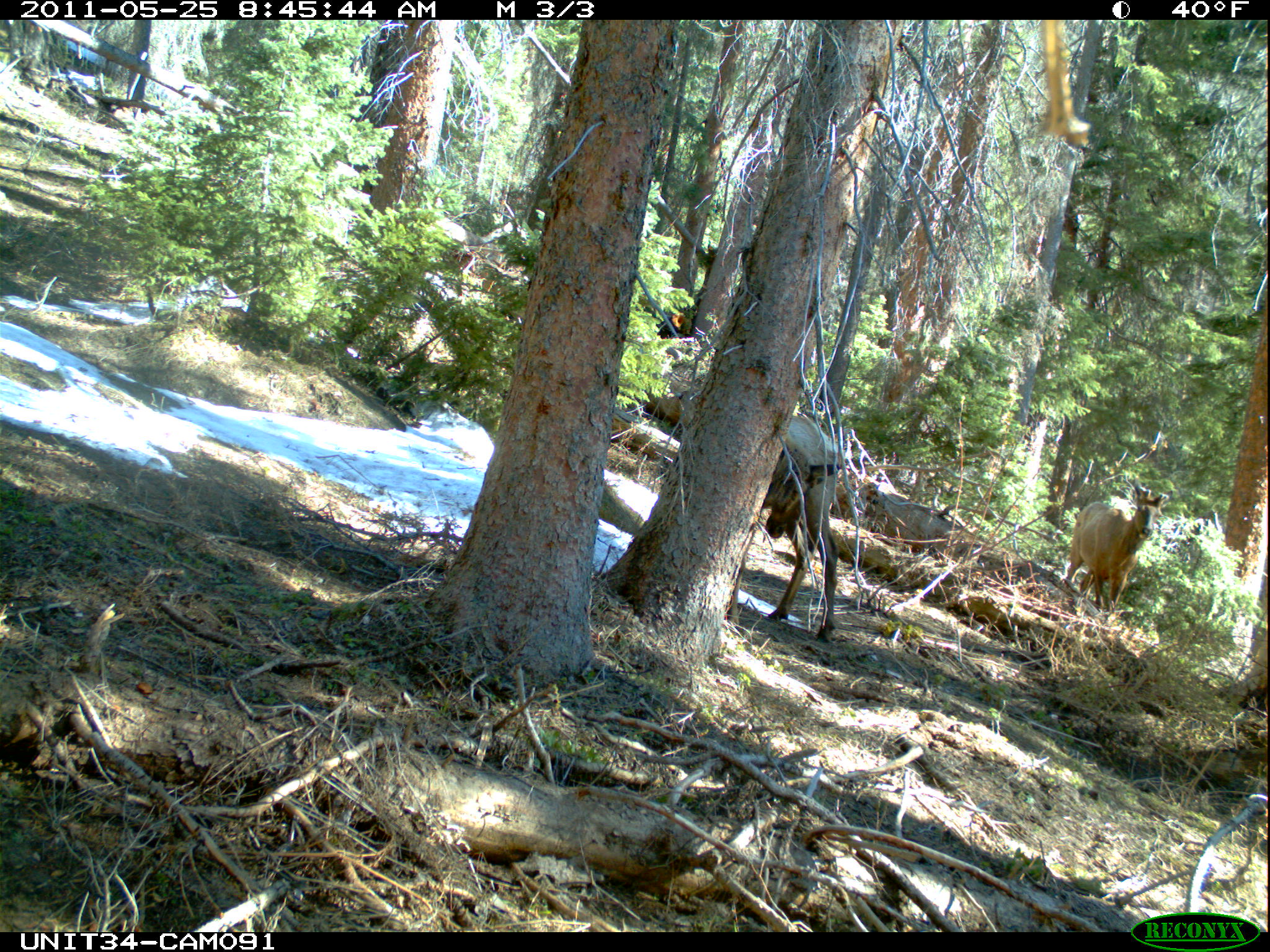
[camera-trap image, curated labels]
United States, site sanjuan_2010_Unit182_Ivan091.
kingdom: Animalia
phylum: Chordata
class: Mammalia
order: Artiodactyla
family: Cervidae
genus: Cervus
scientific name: Cervus elaphus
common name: red deer